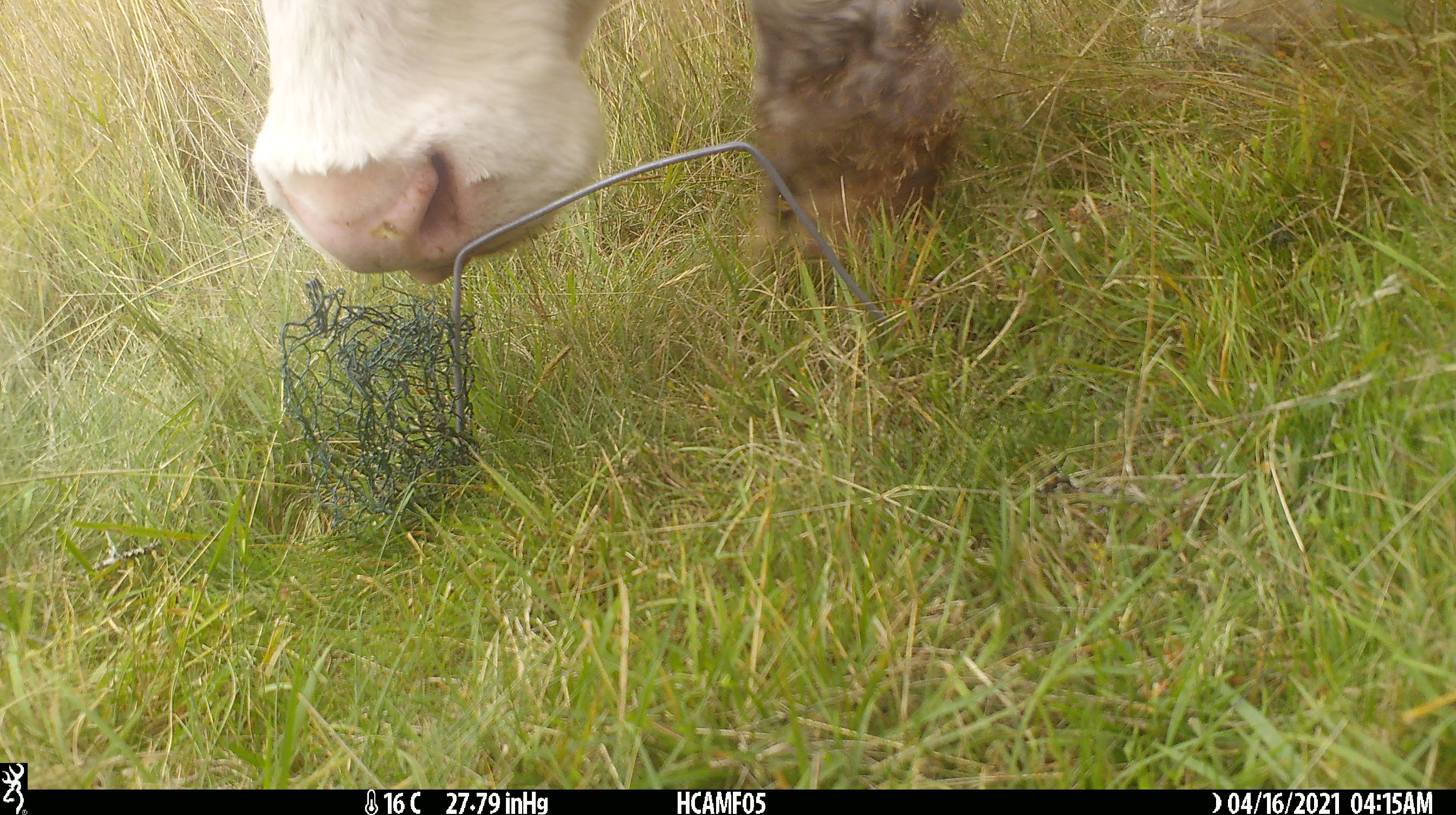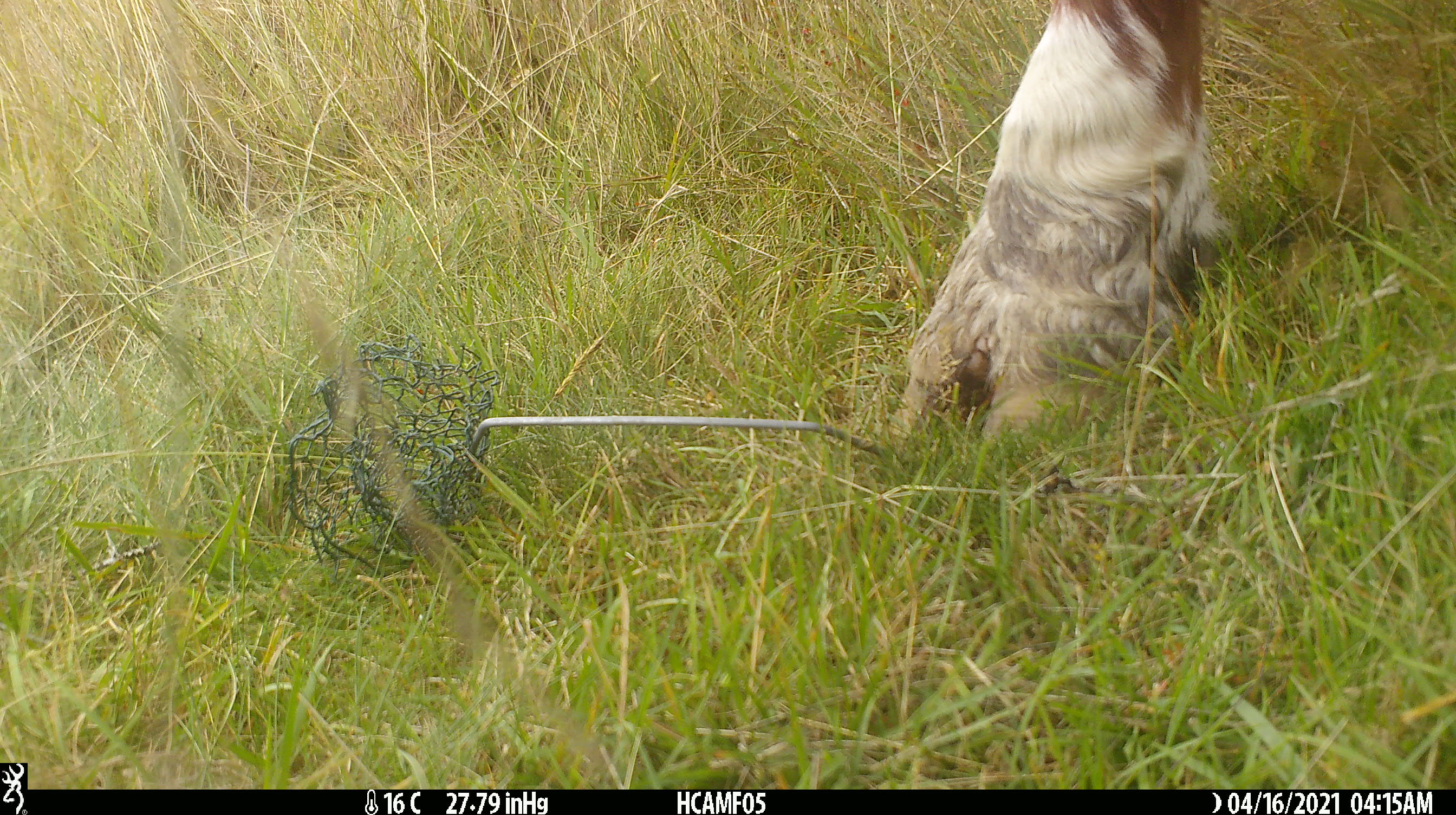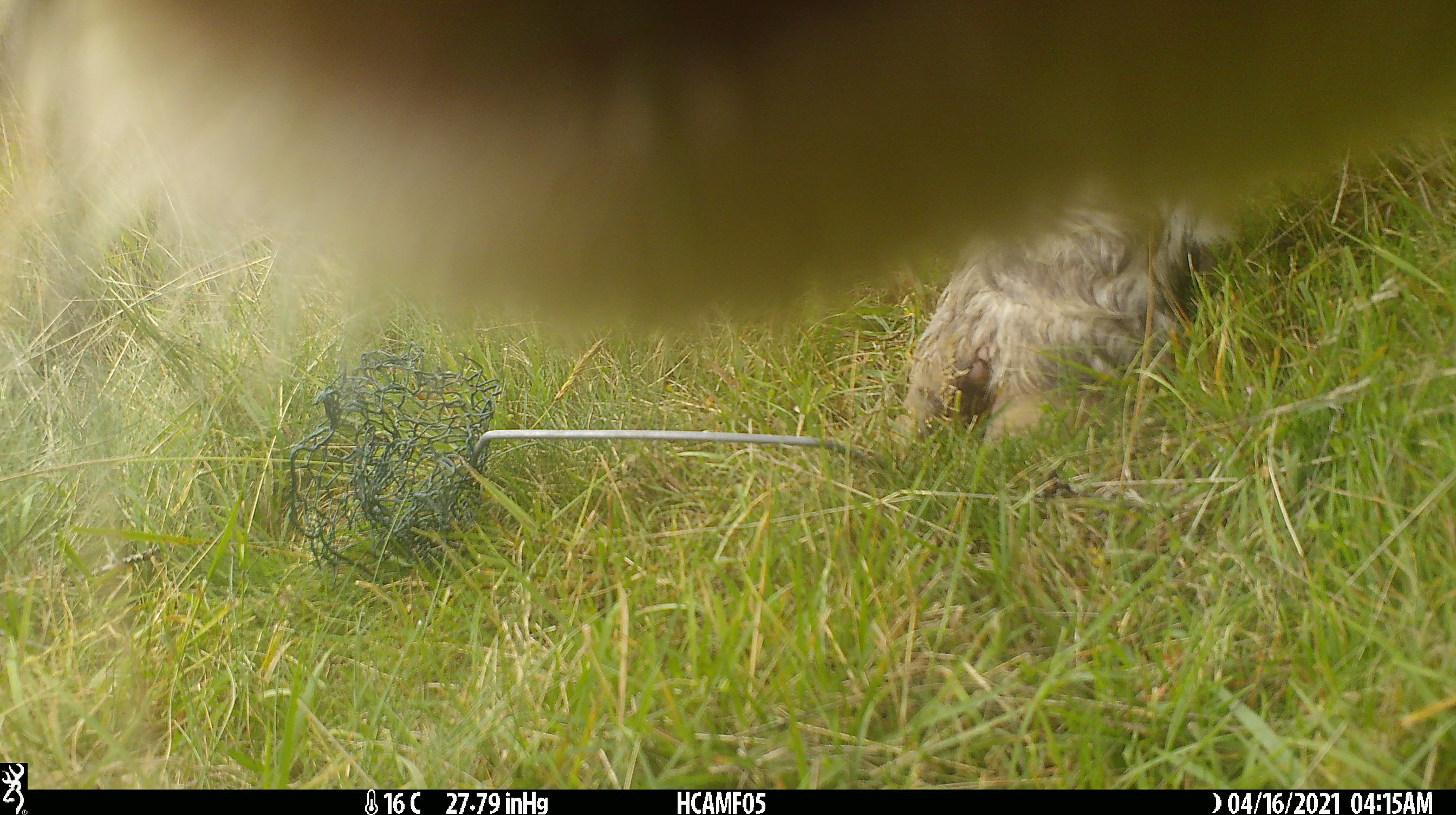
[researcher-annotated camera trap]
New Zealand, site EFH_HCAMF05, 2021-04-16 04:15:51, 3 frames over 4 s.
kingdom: Animalia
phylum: Chordata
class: Mammalia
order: Artiodactyla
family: Bovidae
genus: Bos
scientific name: Bos taurus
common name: domestic cow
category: cow